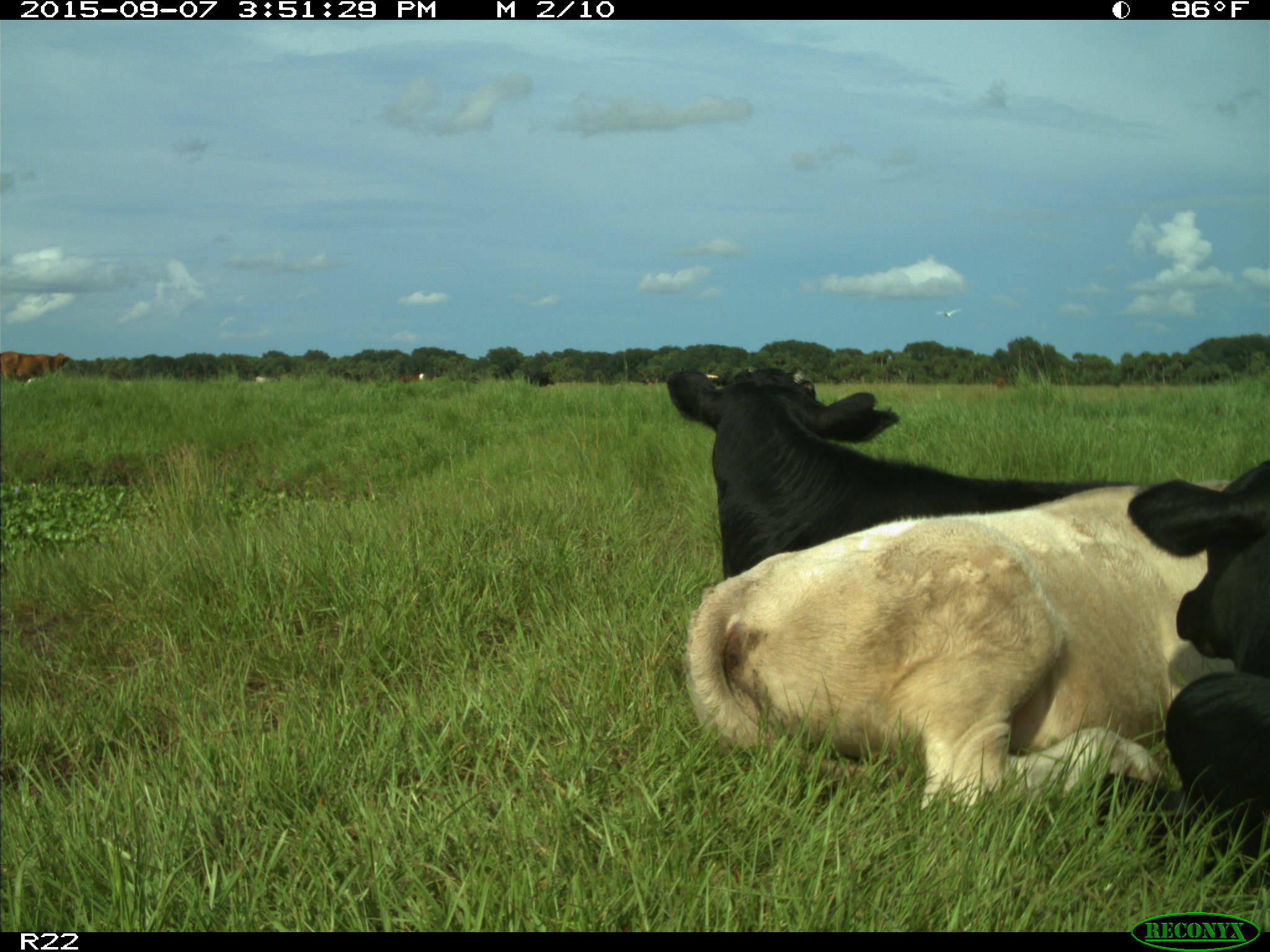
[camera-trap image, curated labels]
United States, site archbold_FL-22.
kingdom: Animalia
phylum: Chordata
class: Mammalia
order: Artiodactyla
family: Bovidae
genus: Bos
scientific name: Bos taurus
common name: domestic cow